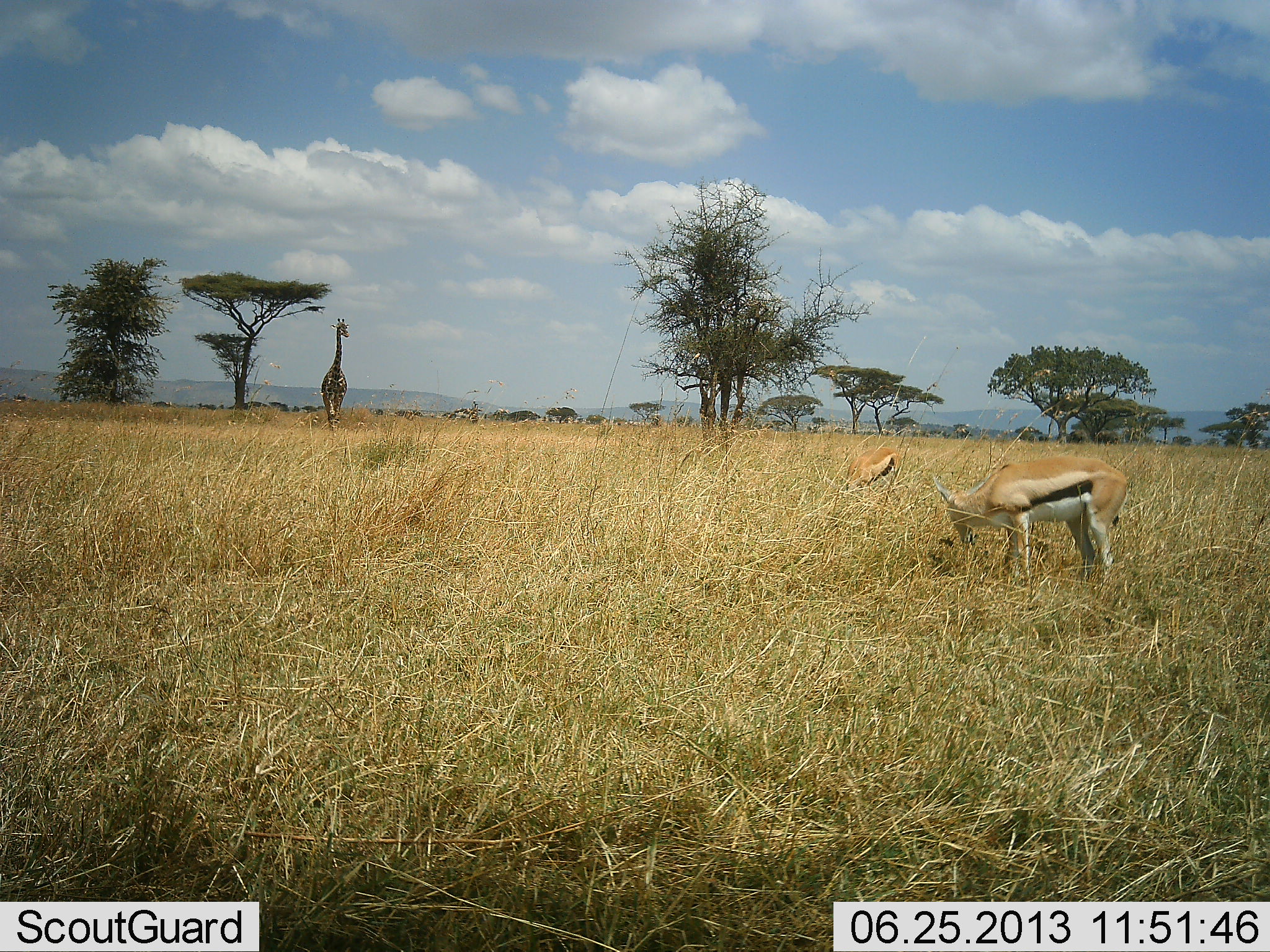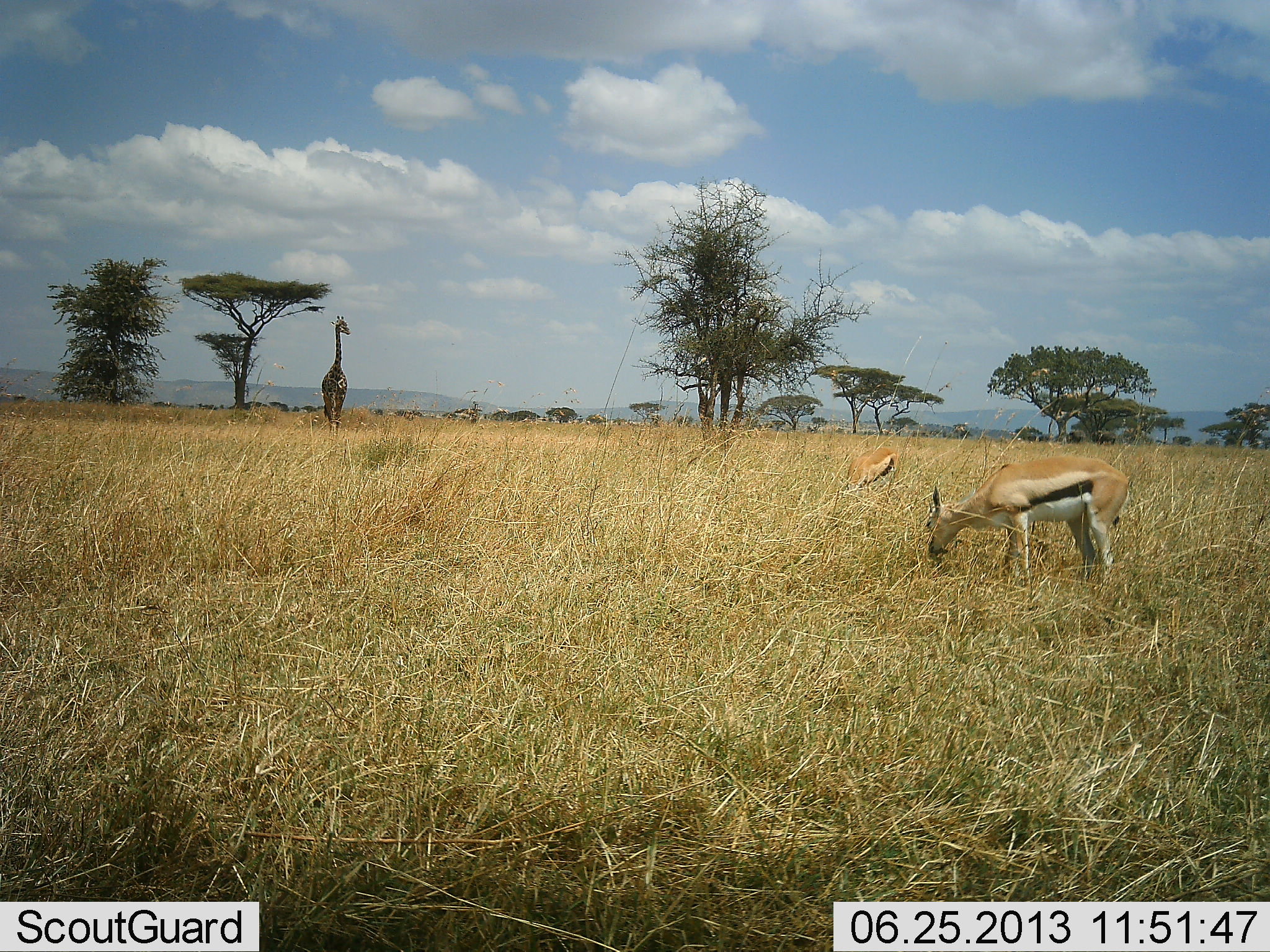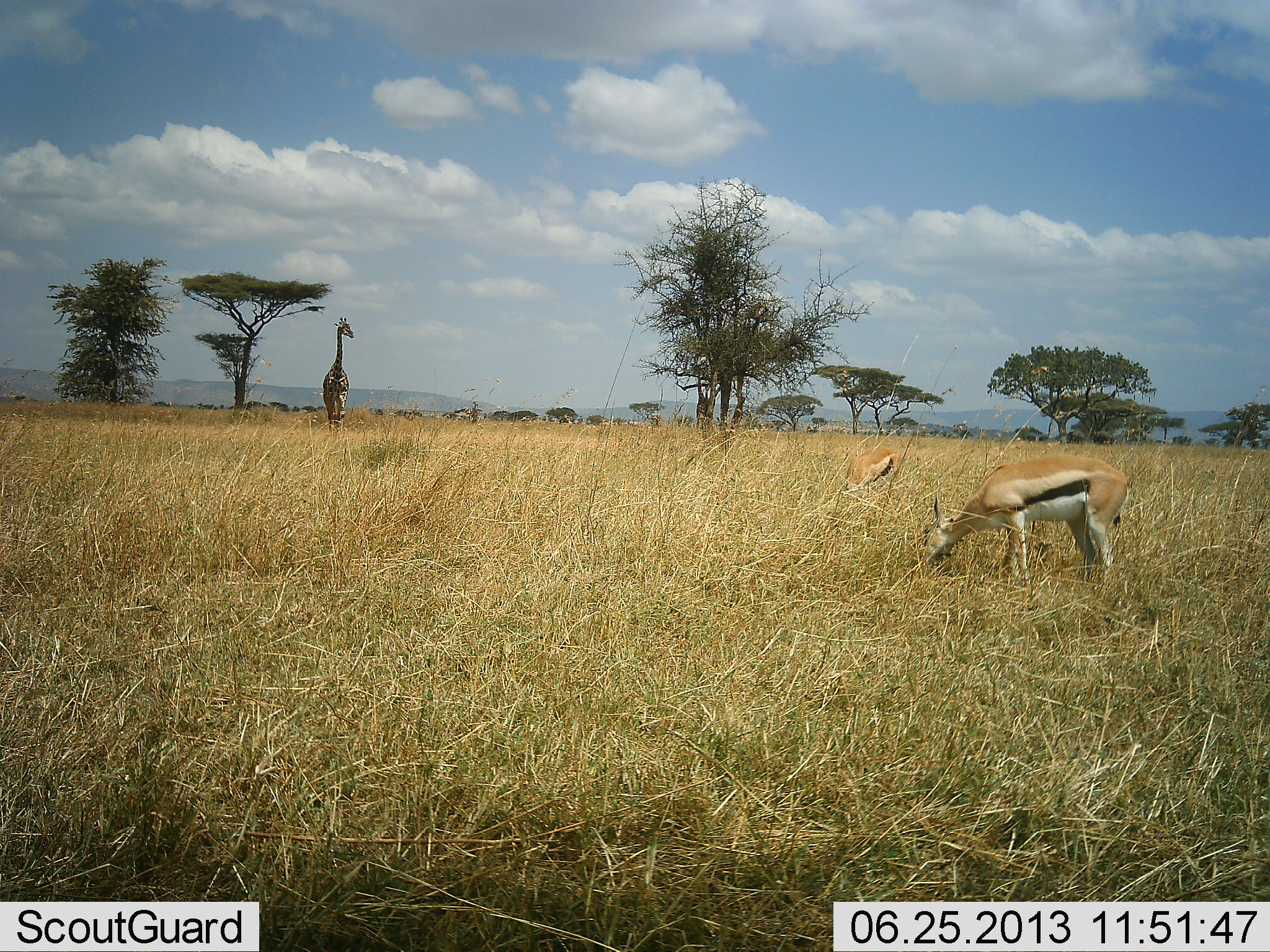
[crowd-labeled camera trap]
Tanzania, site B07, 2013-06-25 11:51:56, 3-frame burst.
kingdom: Animalia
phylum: Chordata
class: Mammalia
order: Artiodactyla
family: Bovidae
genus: Eudorcas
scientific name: Eudorcas thomsonii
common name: thomson's gazelle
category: gazellethomsons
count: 2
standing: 14%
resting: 0%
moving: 0%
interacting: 0%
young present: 0%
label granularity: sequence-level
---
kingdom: Animalia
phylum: Chordata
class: Mammalia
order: Artiodactyla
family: Giraffidae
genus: Giraffa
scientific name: Giraffa camelopardalis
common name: giraffe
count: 1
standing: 42%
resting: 0%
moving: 58%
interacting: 0%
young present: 0%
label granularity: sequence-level